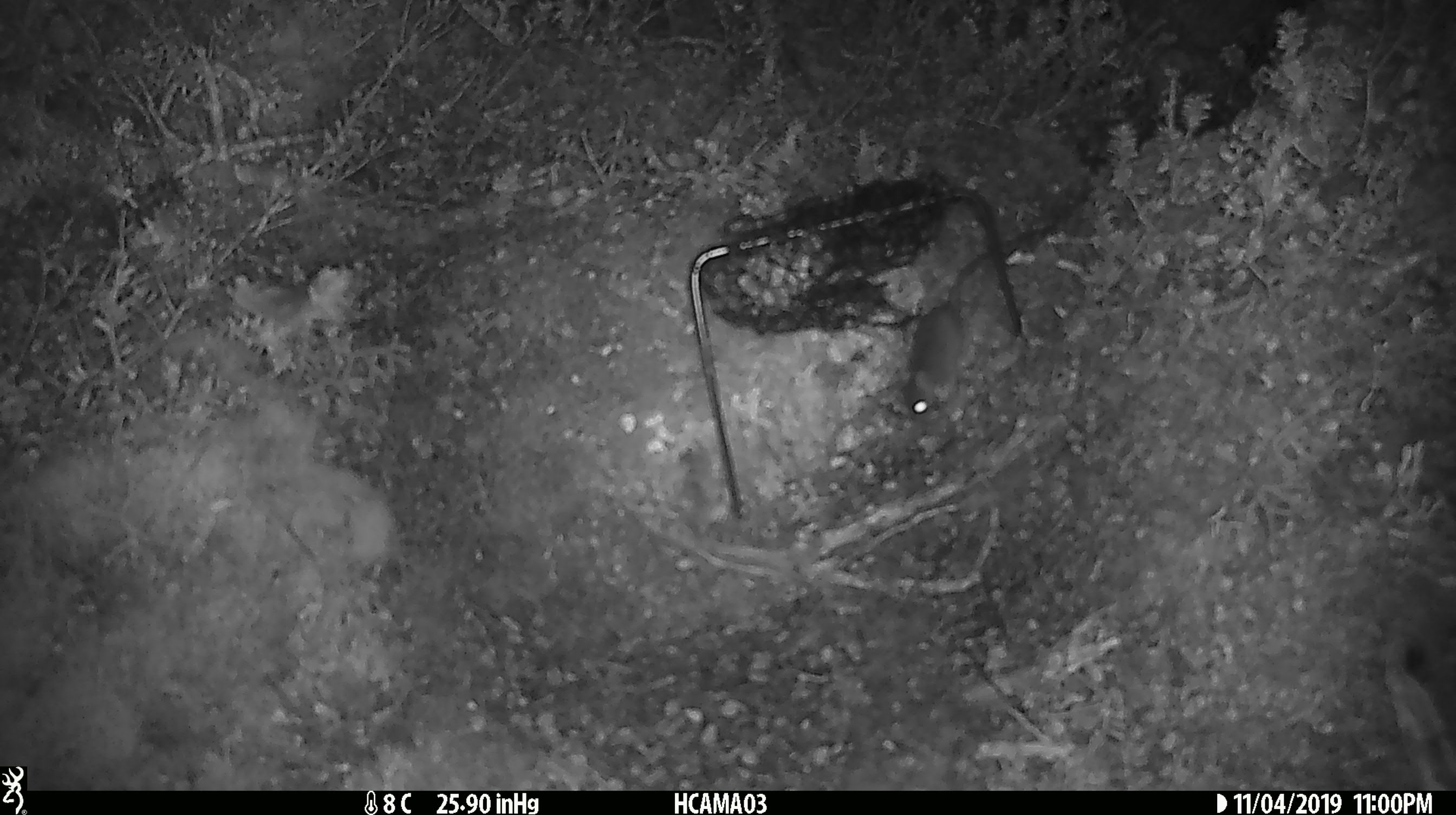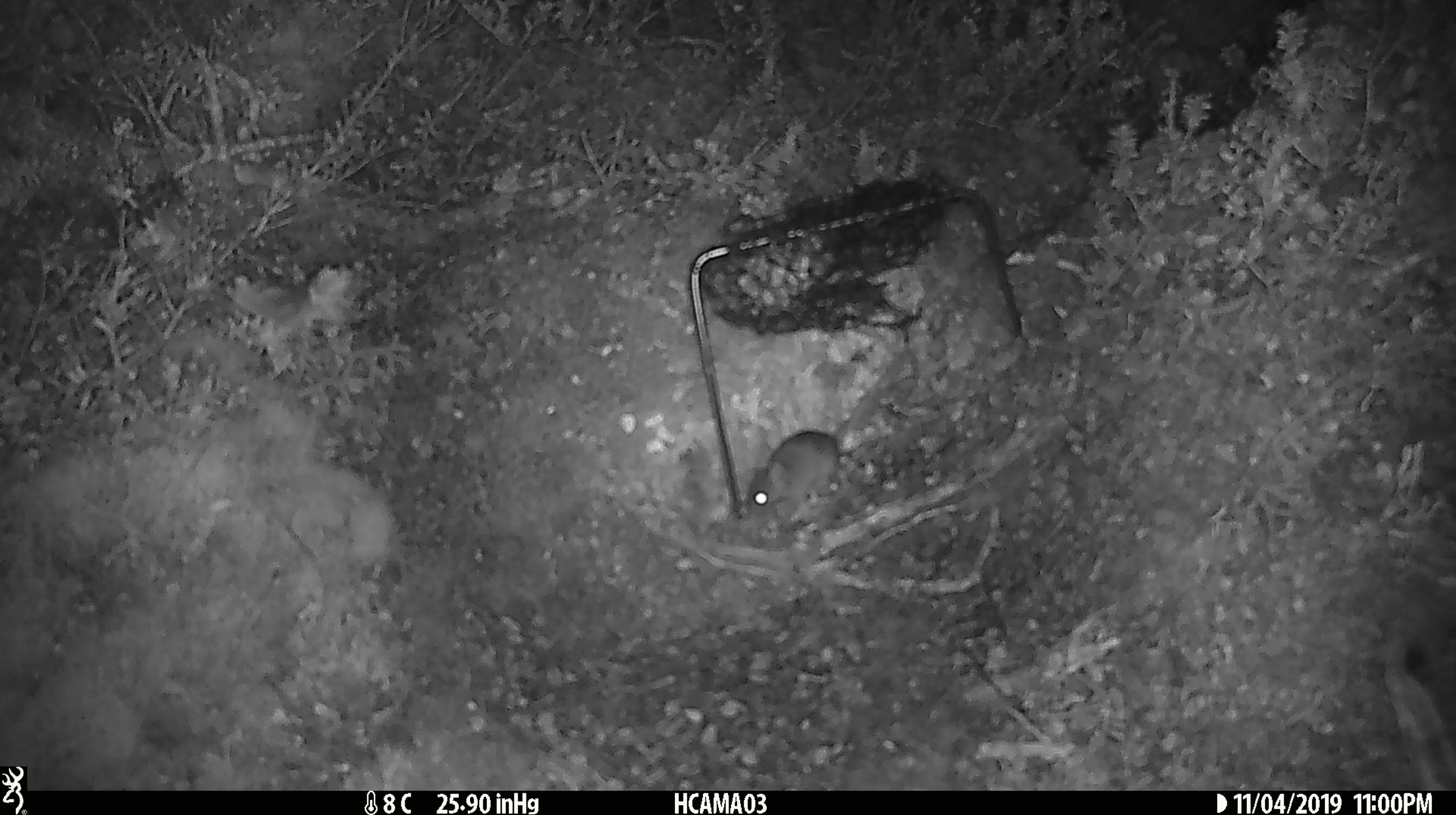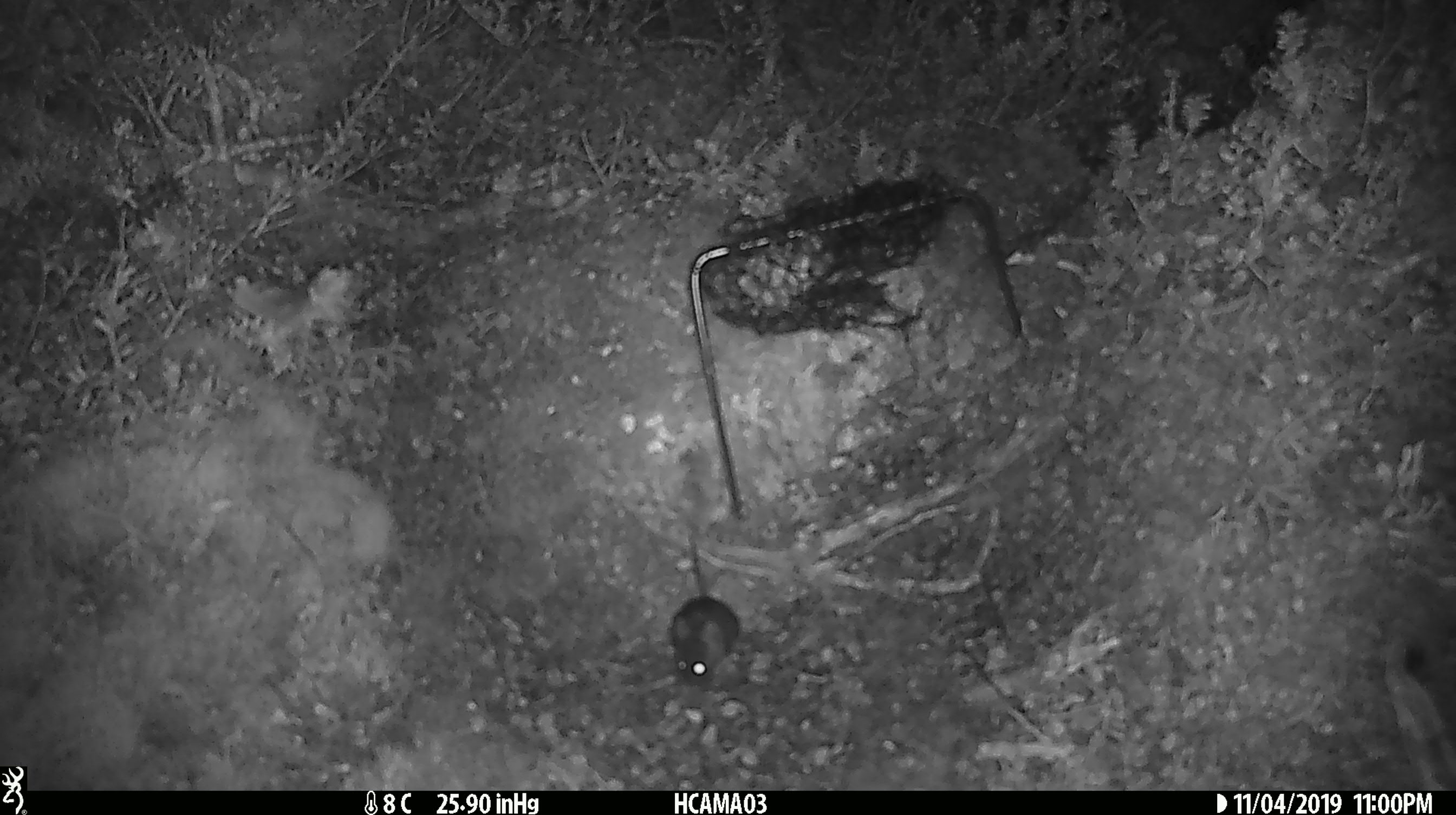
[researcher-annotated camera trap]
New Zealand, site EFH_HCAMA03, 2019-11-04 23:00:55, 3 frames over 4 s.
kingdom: Animalia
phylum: Chordata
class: Mammalia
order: Rodentia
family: Muridae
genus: Mus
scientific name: Mus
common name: mouse